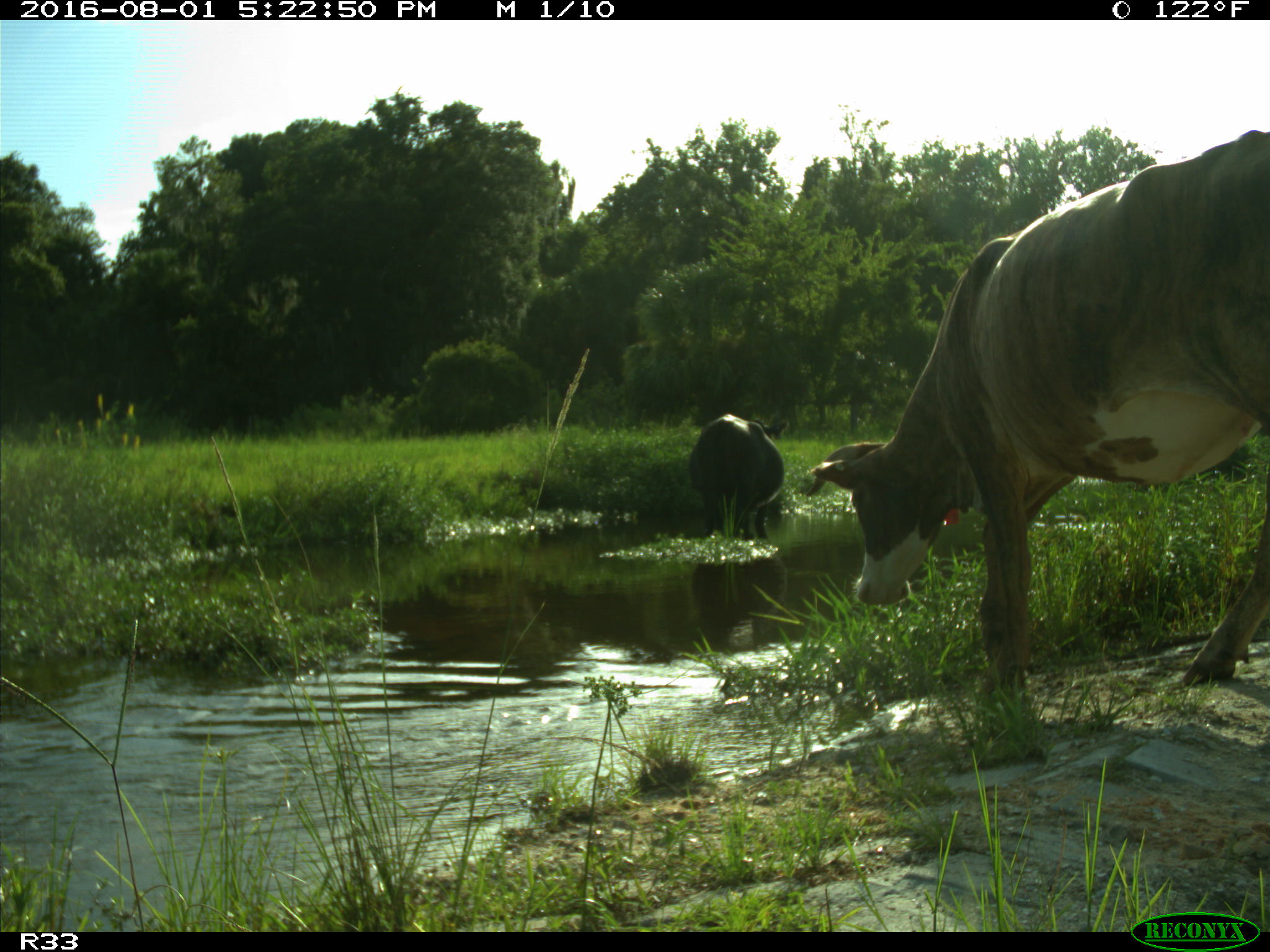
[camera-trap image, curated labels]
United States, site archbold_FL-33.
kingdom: Animalia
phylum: Chordata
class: Mammalia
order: Artiodactyla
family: Bovidae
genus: Bos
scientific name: Bos taurus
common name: domestic cow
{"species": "Bos taurus (domestic cow)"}